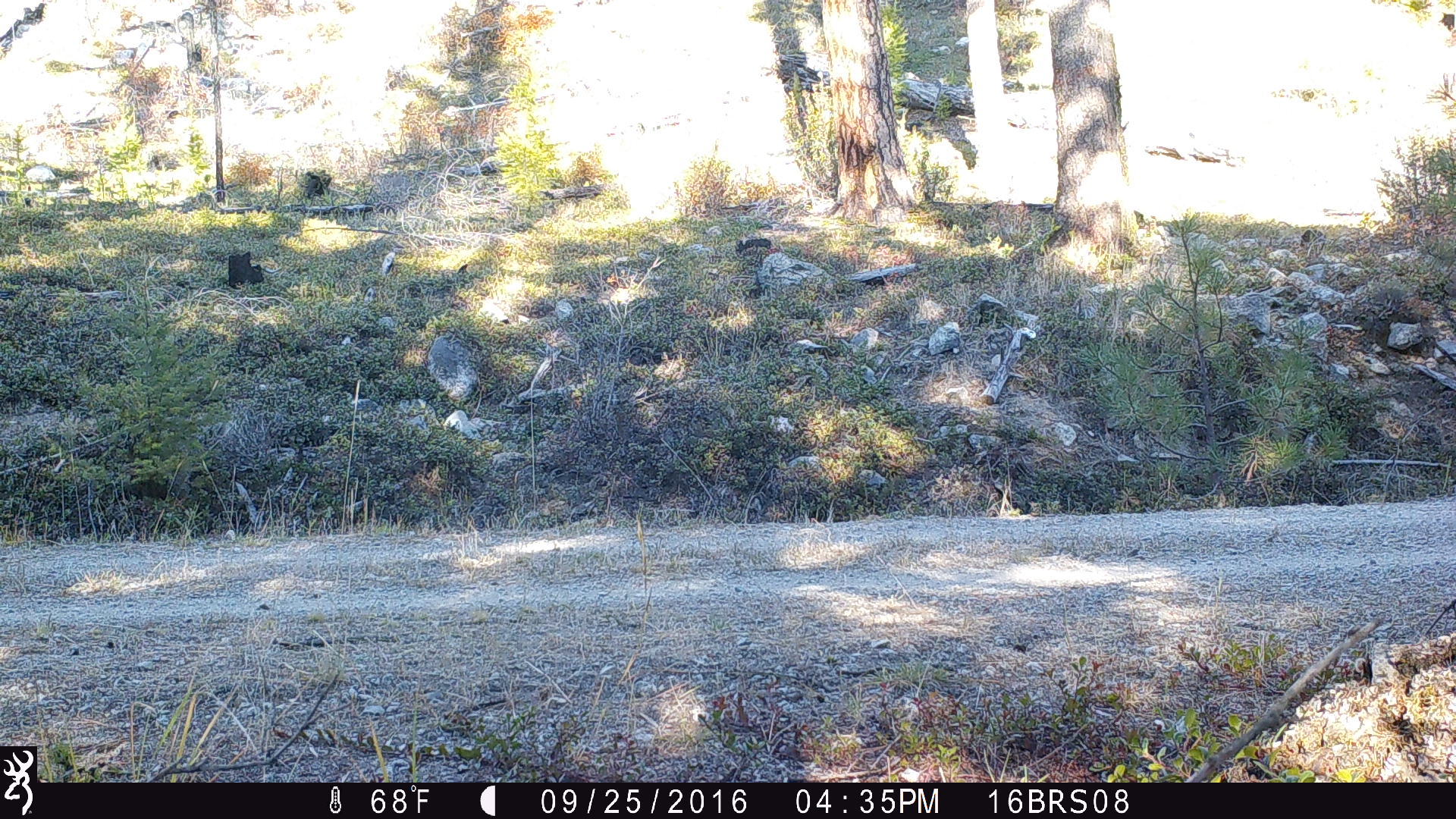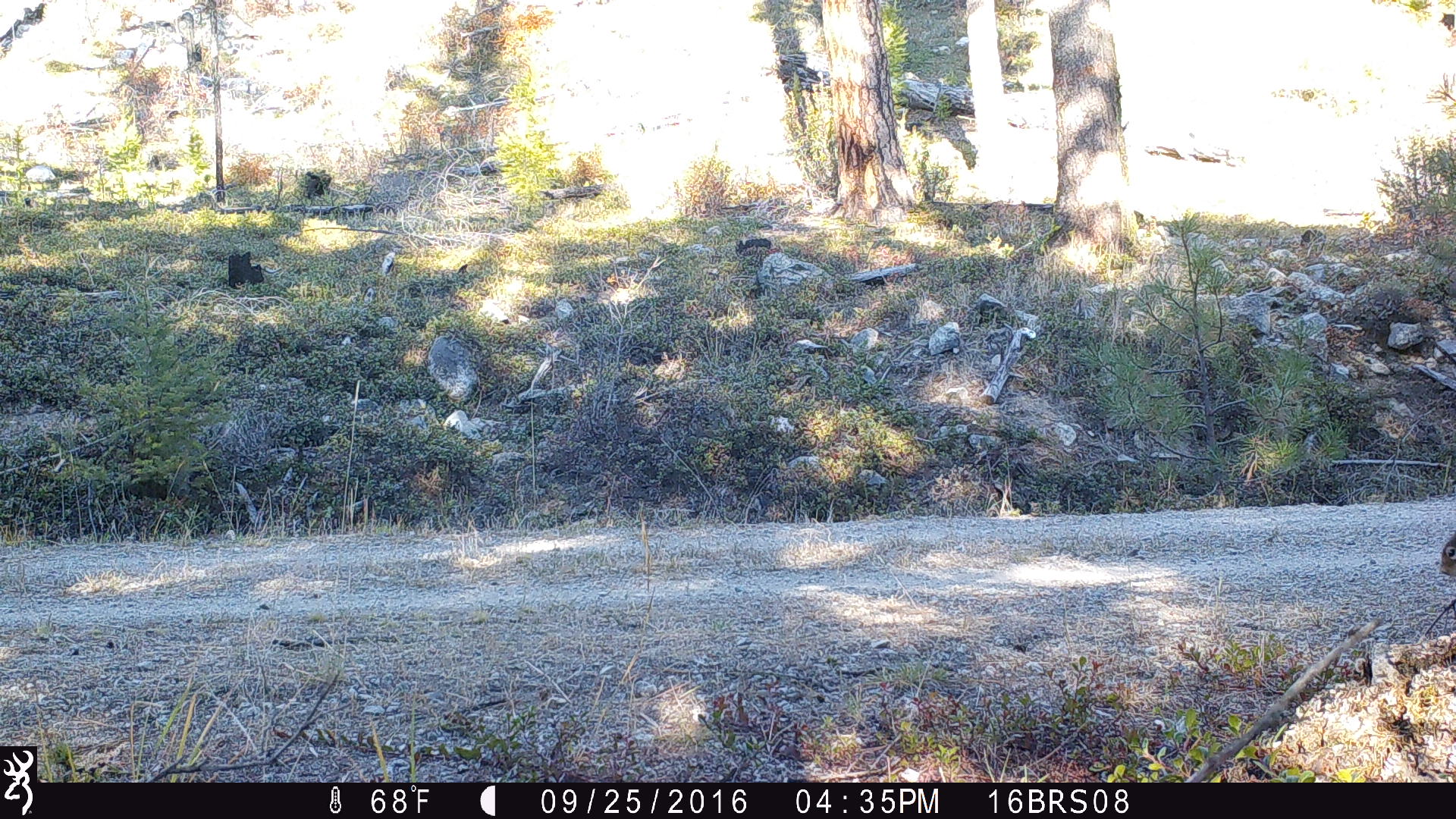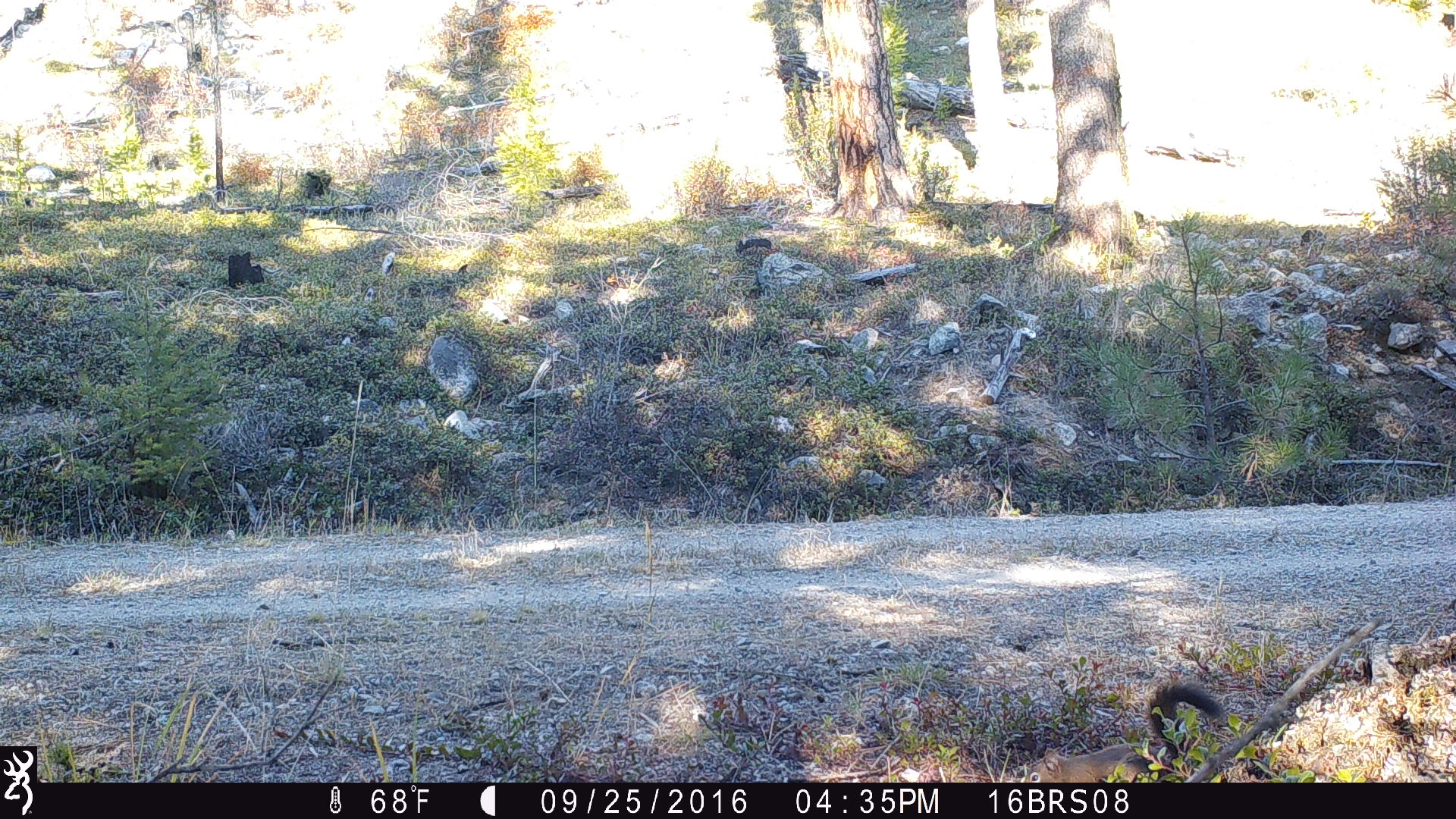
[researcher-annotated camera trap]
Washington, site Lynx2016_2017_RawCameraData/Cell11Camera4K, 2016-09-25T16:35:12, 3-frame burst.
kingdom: Animalia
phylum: Chordata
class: Mammalia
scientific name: Mammalia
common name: small mammal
Small mammal (Mammalia). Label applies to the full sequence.